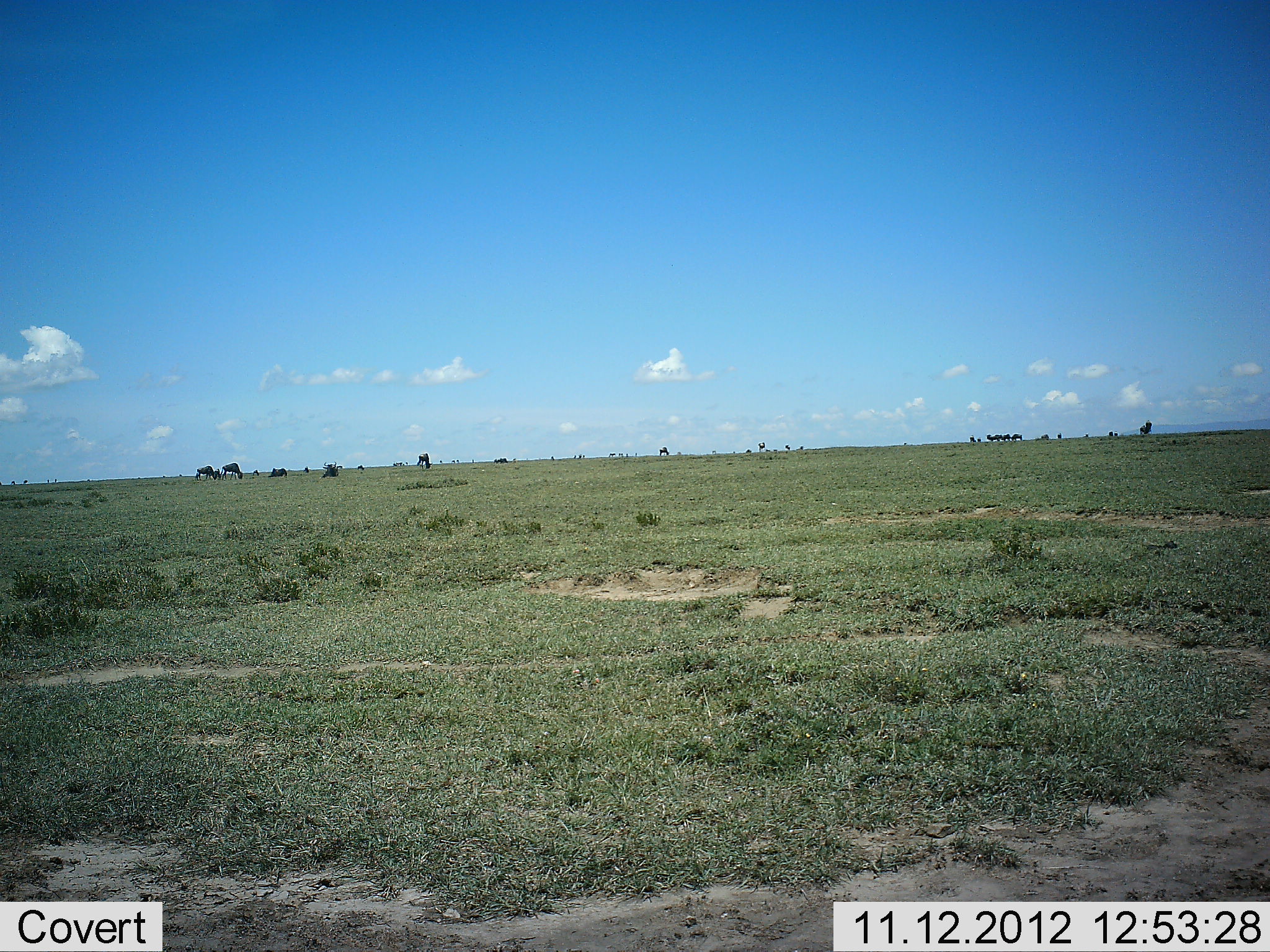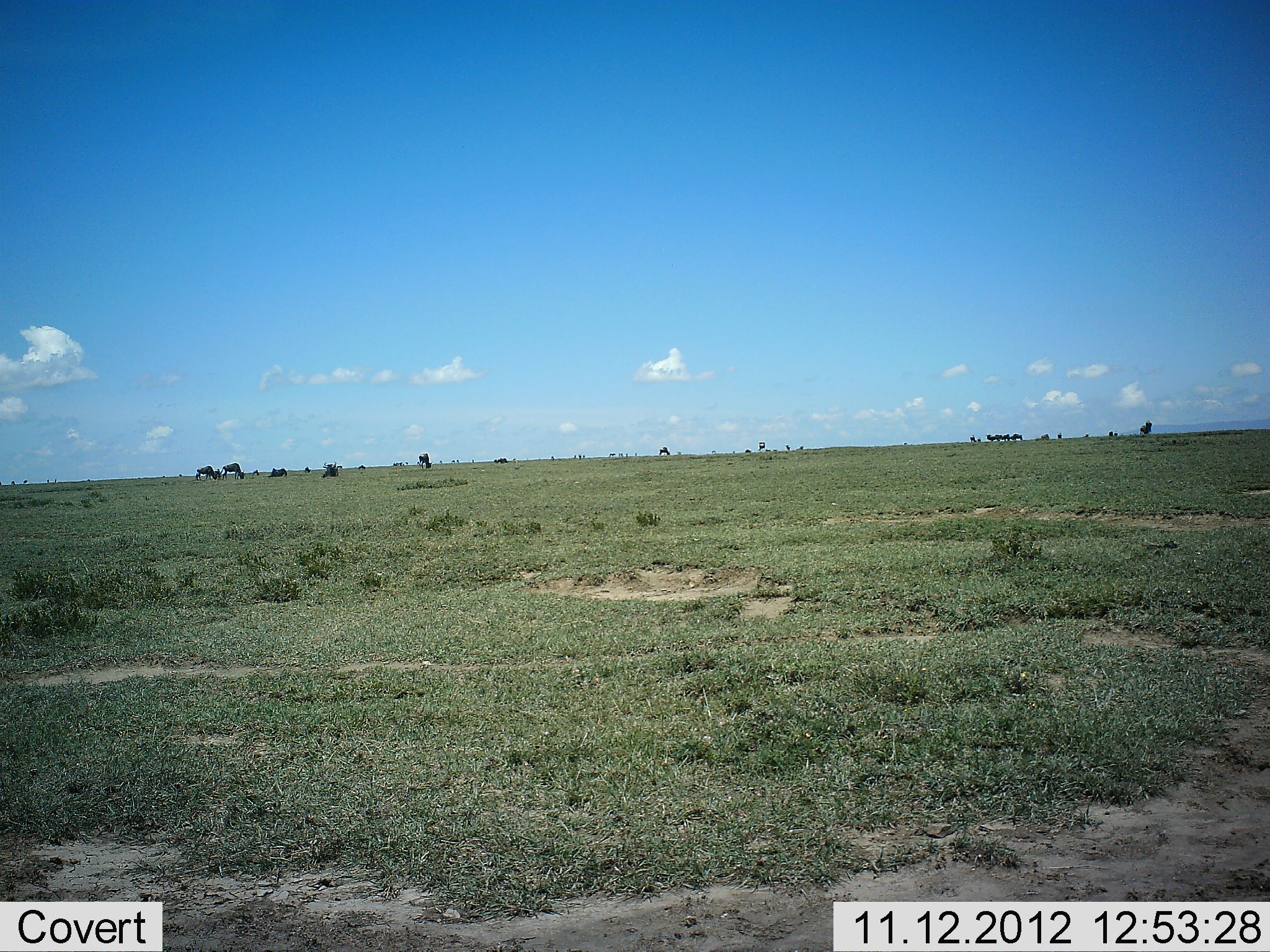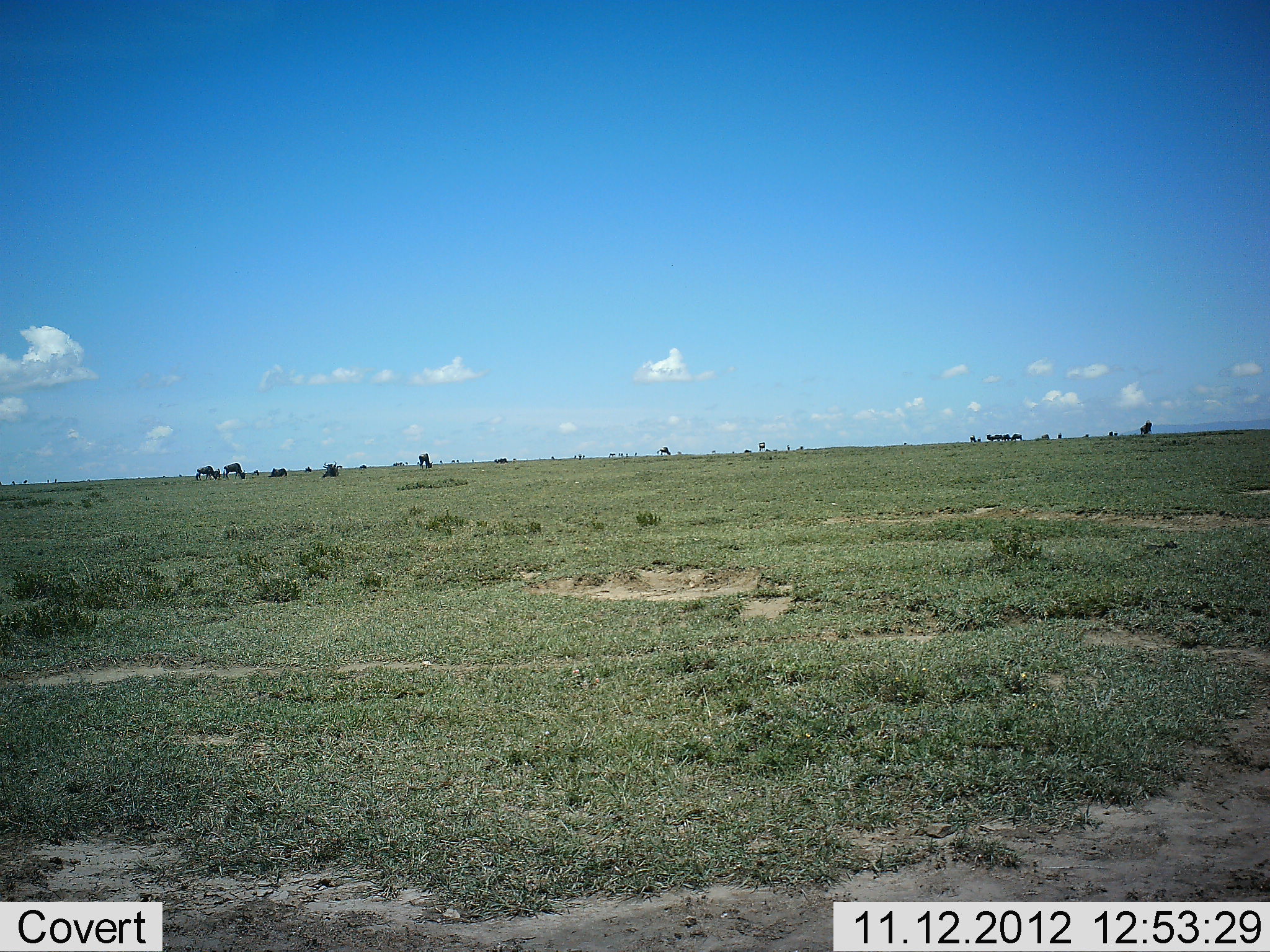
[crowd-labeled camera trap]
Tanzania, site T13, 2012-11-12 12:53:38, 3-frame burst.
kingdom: Animalia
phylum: Chordata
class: Mammalia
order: Artiodactyla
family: Bovidae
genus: Connochaetes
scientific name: Connochaetes taurinus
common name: blue wildebeest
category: wildebeest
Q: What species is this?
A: Wildebeest (blue wildebeest) (Connochaetes taurinus).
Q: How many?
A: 11-50.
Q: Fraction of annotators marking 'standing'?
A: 60%.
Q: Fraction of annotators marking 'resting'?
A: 20%.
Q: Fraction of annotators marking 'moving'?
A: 10%.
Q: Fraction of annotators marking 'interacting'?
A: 0%.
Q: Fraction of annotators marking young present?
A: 0%.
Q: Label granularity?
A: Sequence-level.